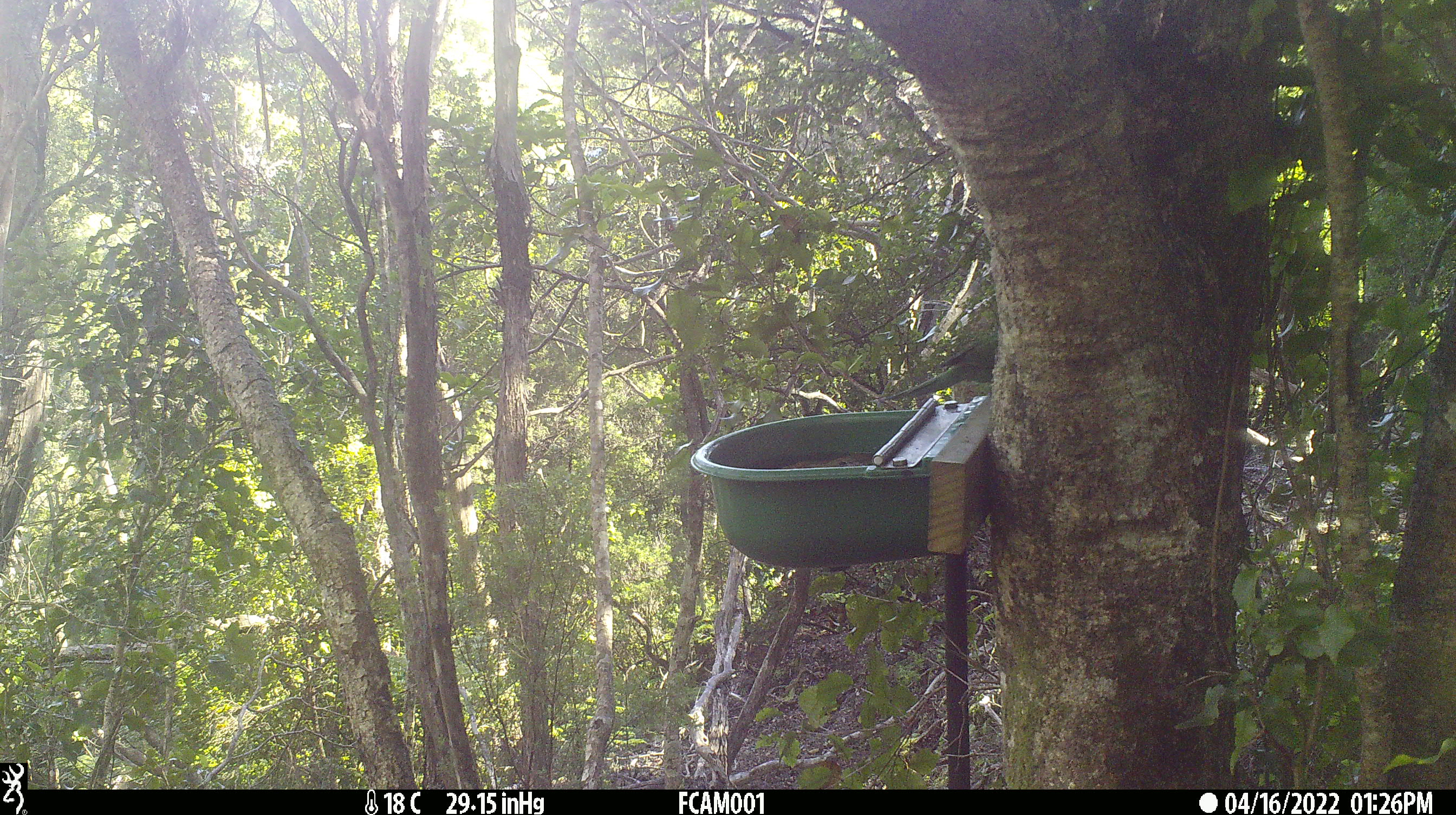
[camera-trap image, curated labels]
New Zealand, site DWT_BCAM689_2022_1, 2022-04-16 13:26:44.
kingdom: Animalia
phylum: Chordata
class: Aves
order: Psittaciformes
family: Psittaculidae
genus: Cyanoramphus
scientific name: Cyanoramphus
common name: parakeet